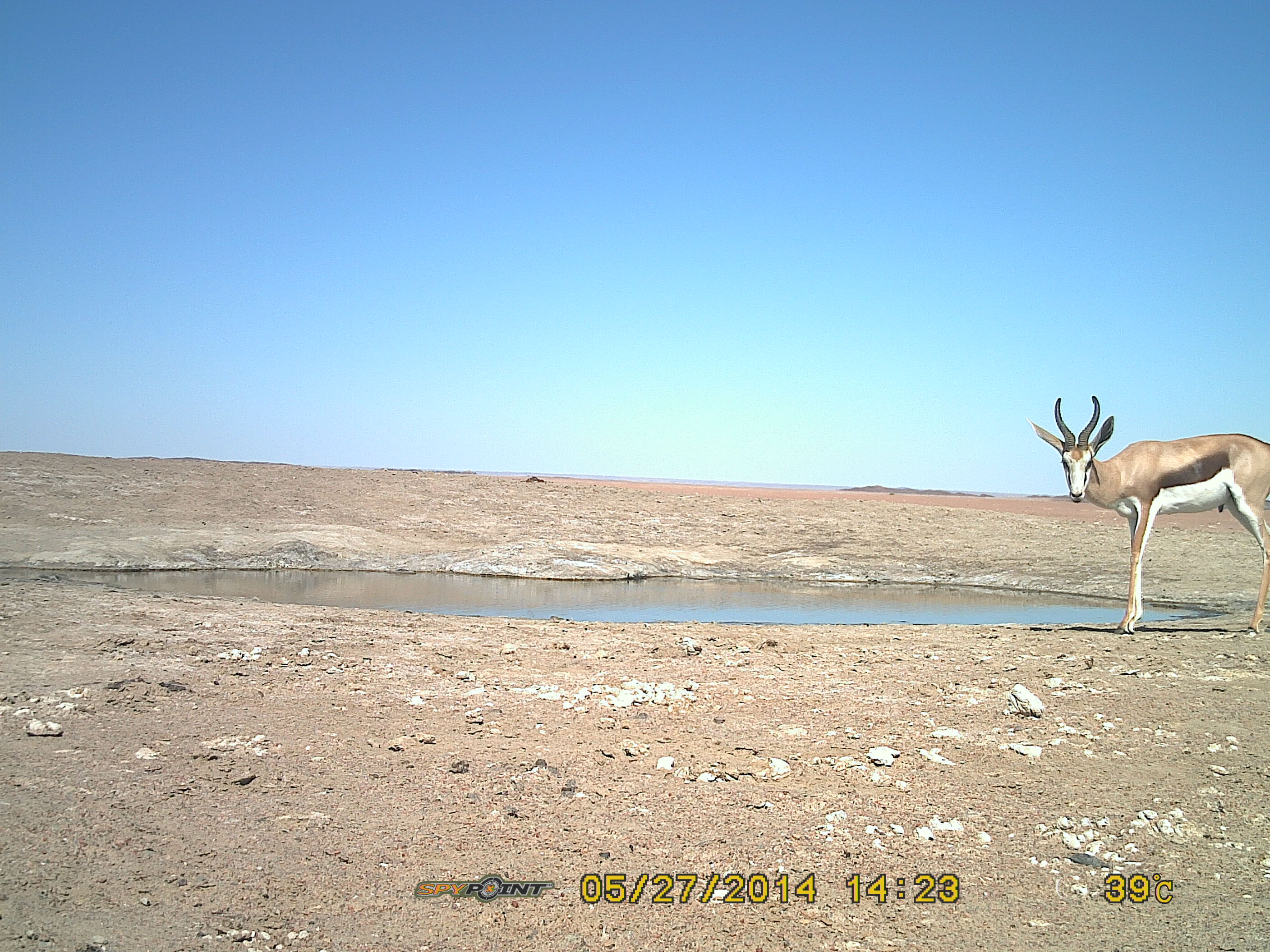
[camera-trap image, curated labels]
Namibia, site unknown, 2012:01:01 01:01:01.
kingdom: Animalia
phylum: Chordata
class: Mammalia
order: Artiodactyla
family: Bovidae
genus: Antidorcas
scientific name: Antidorcas marsupialis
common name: springbok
Antidorcas marsupialis (springbok).